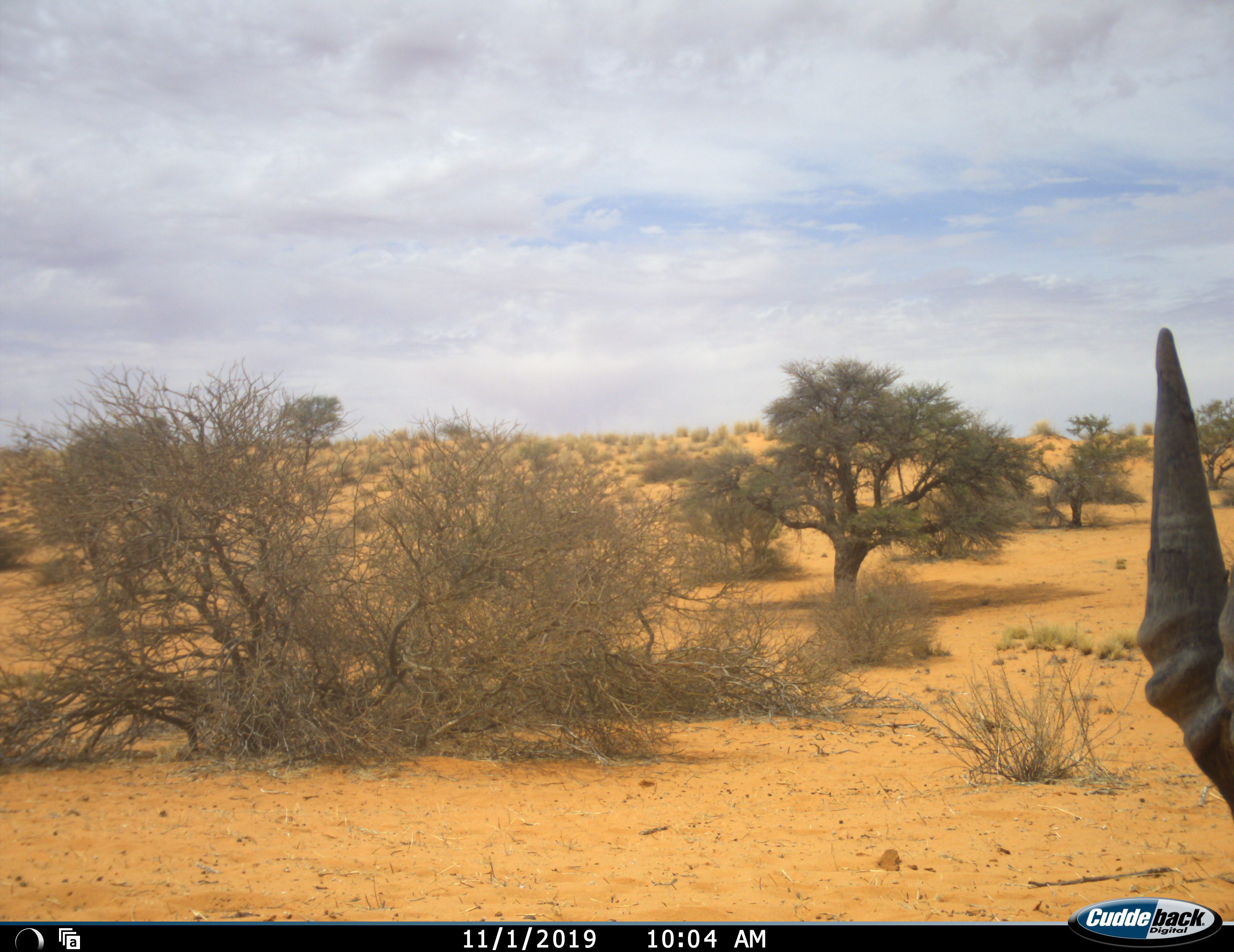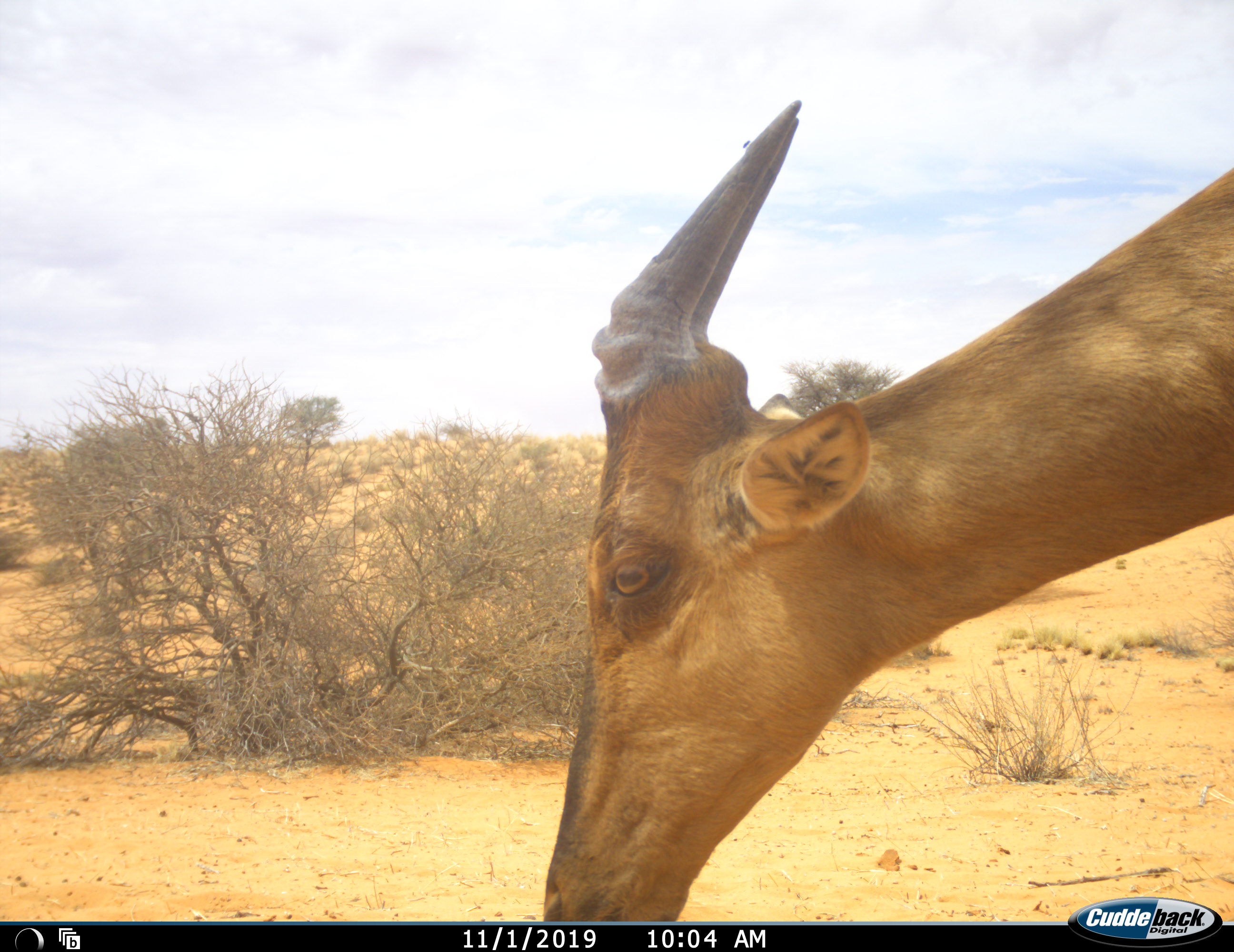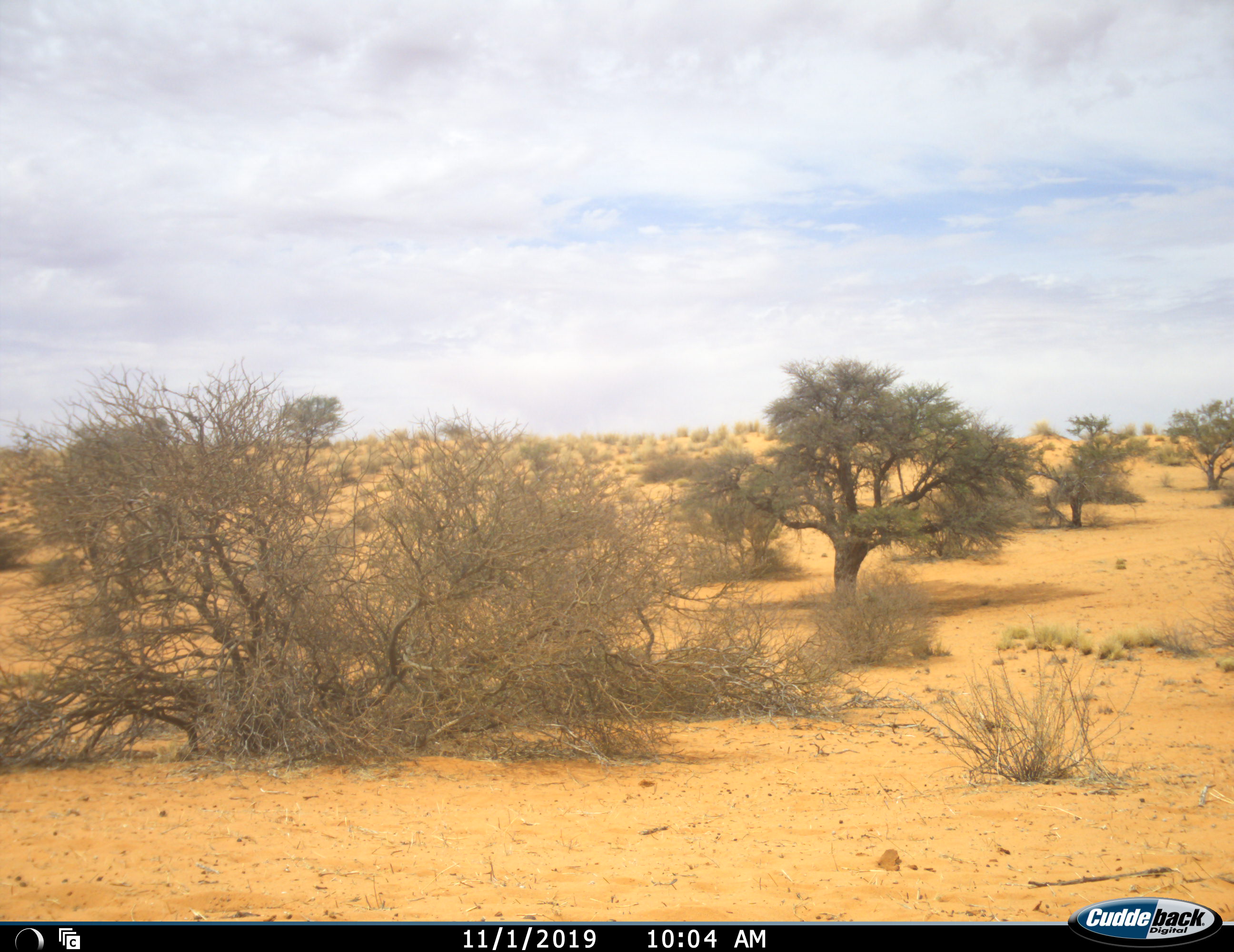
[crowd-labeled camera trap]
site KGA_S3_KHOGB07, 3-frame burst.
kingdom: Animalia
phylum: Chordata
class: Mammalia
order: Artiodactyla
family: Bovidae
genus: Alcelaphus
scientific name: Alcelaphus buselaphus caama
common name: red hartebeest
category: hartebeestred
Hartebeestred (red hartebeest) (Alcelaphus buselaphus caama), count 1. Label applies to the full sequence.